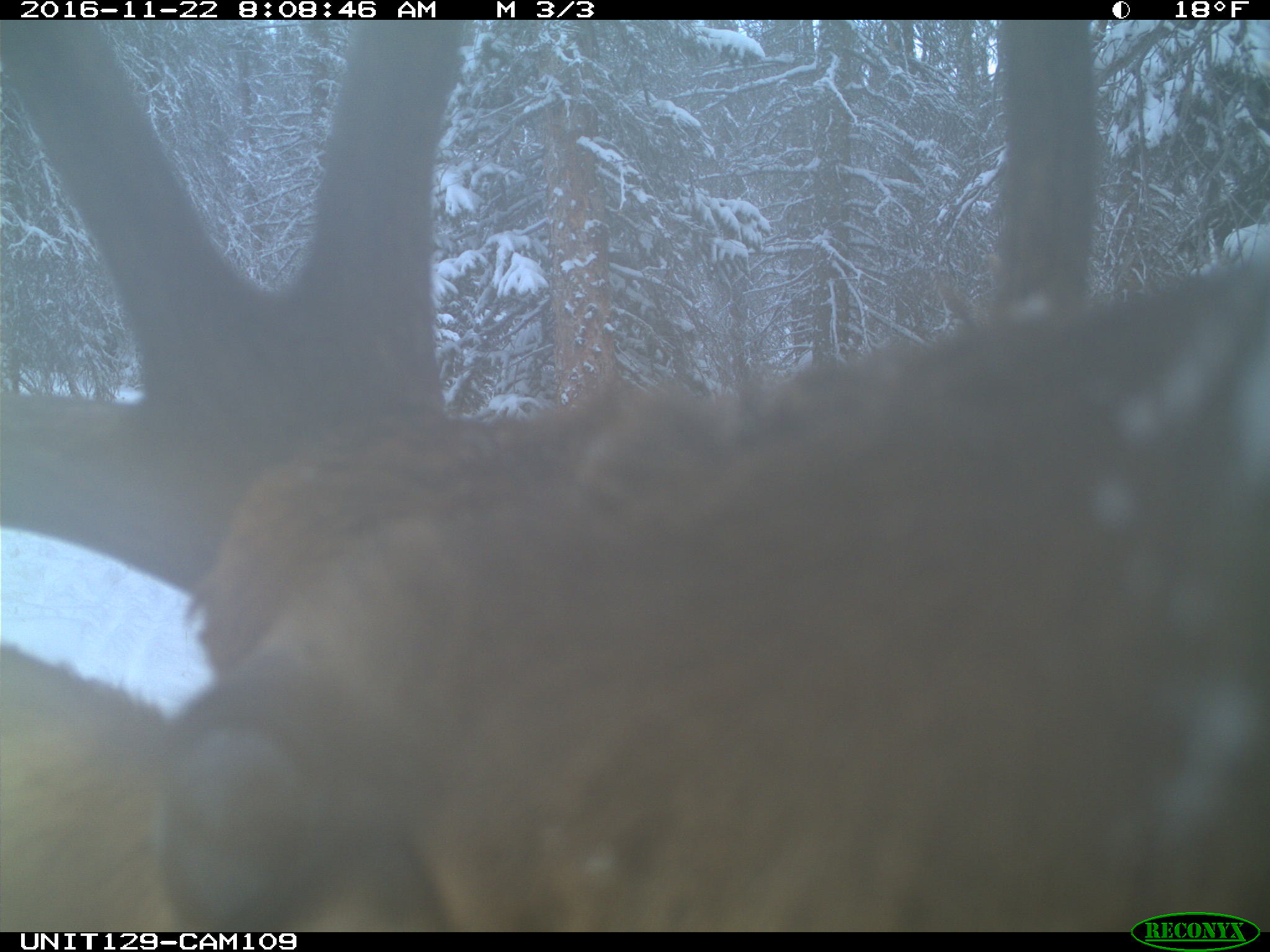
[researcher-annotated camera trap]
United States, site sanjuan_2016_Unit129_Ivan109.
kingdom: Animalia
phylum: Chordata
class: Mammalia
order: Artiodactyla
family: Cervidae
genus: Cervus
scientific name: Cervus elaphus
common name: red deer